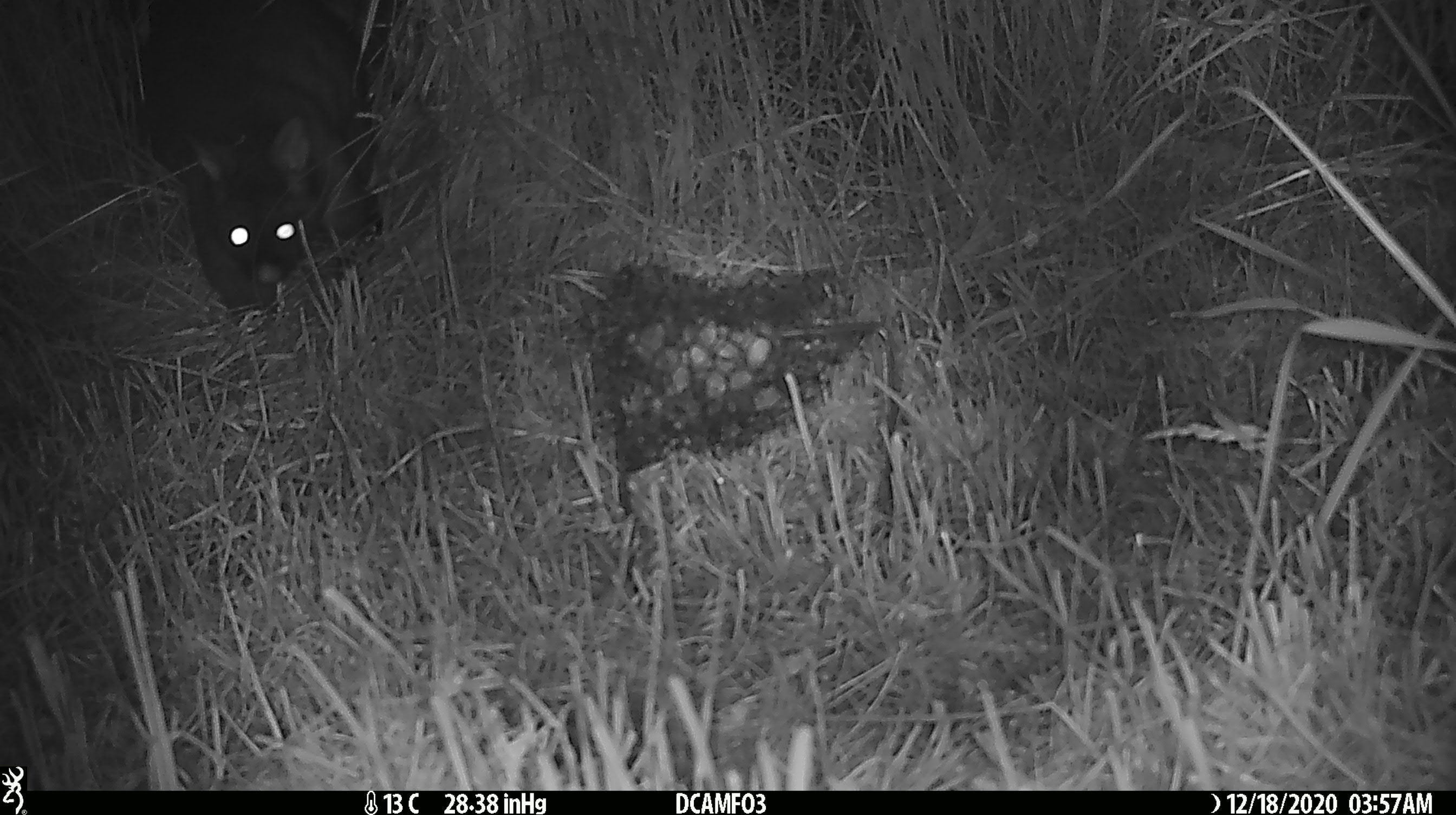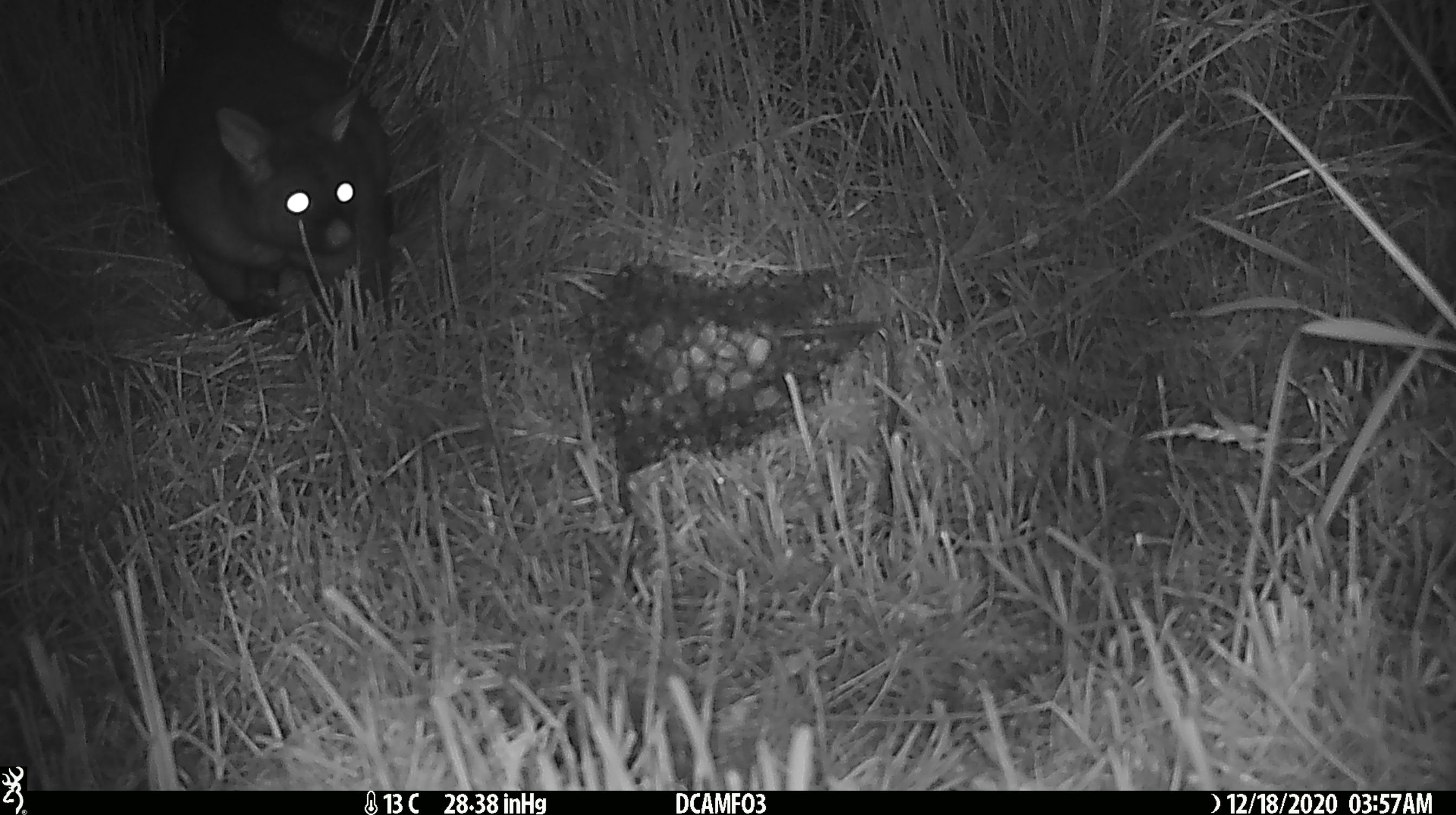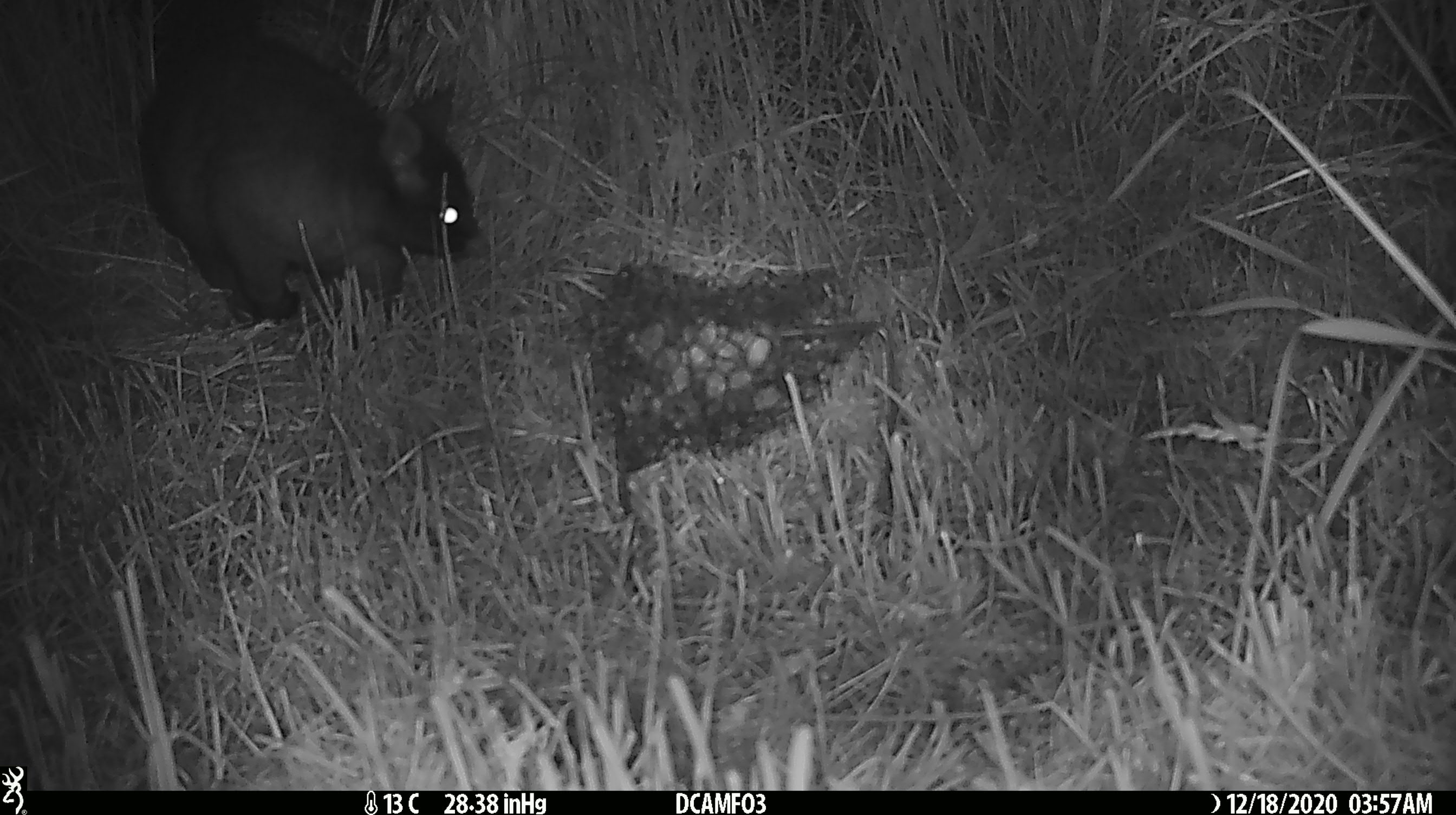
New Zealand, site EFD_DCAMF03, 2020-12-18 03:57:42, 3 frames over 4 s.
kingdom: Animalia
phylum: Chordata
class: Mammalia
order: Diprotodontia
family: Phalangeridae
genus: Trichosurus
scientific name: Trichosurus vulpecula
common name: common brushtail possum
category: possum